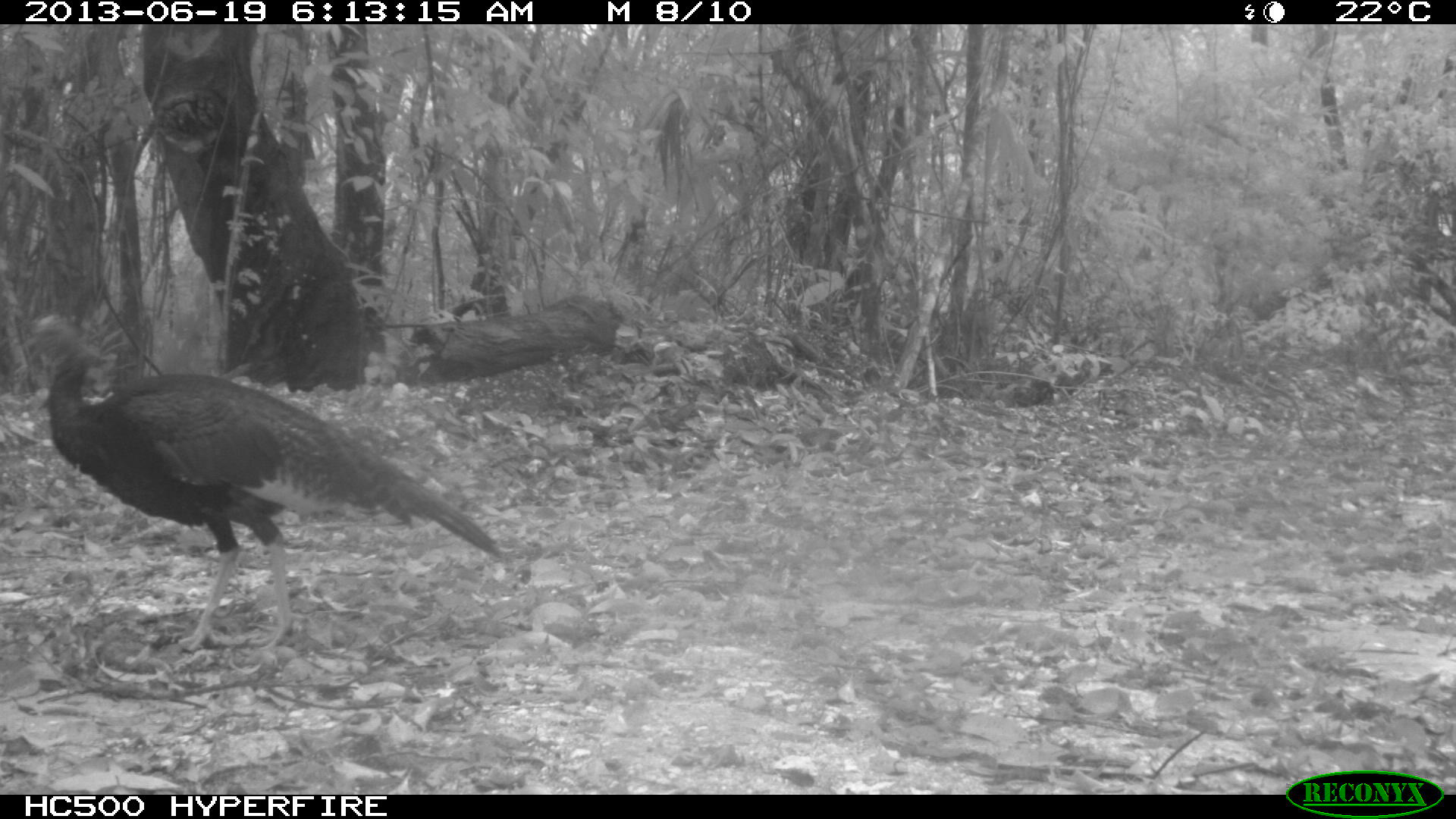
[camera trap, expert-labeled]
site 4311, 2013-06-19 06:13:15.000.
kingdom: Animalia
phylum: Chordata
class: Aves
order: Galliformes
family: Phasianidae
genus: Meleagris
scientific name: Meleagris ocellata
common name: ocellated turkey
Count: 3.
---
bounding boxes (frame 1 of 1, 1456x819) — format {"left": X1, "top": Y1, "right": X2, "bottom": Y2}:
meleagris ocellata: {"left": 16, "top": 308, "right": 508, "bottom": 657}